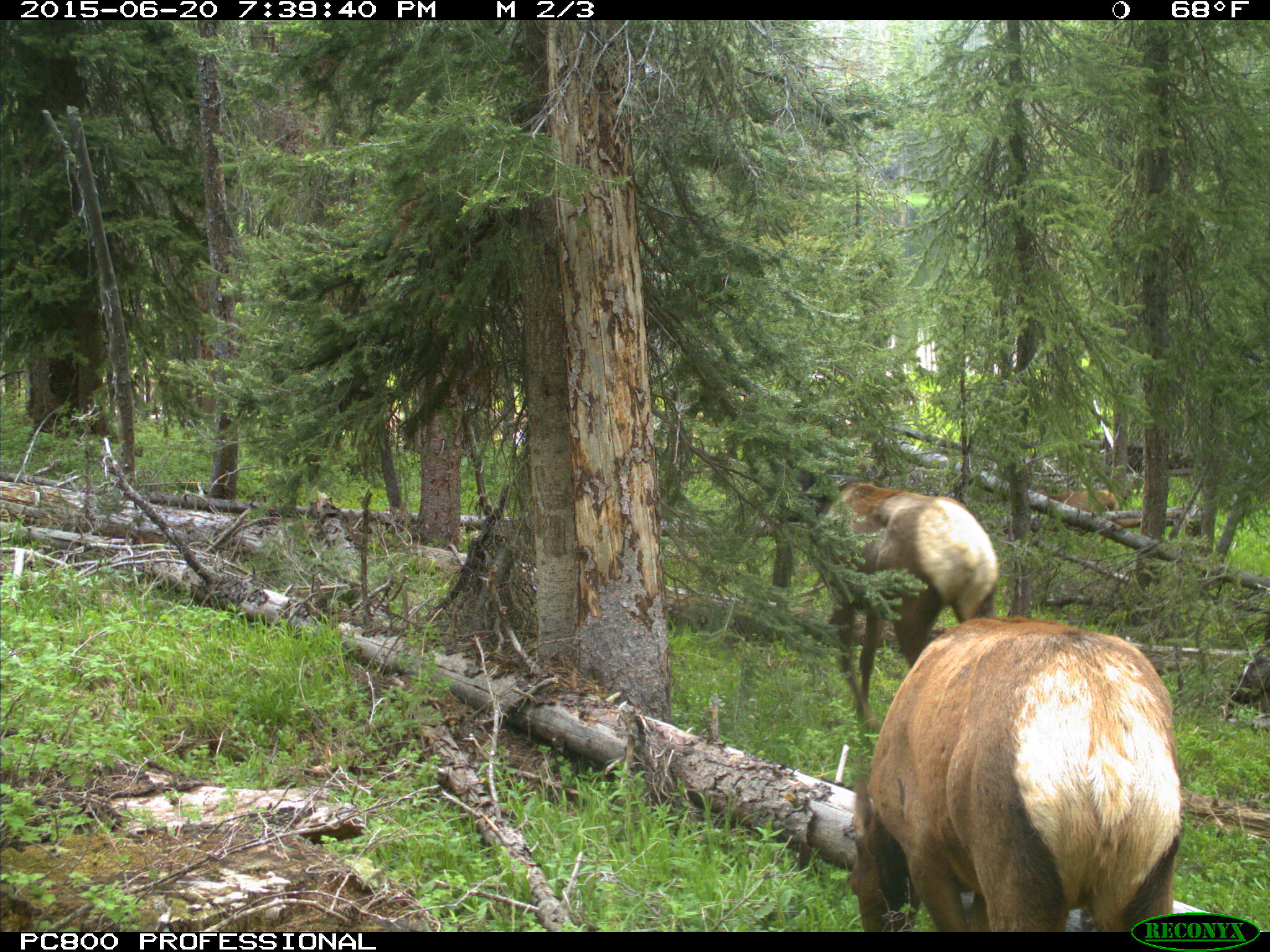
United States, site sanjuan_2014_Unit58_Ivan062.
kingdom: Animalia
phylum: Chordata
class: Mammalia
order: Artiodactyla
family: Cervidae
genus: Cervus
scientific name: Cervus elaphus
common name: red deer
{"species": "Cervus elaphus (red deer)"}